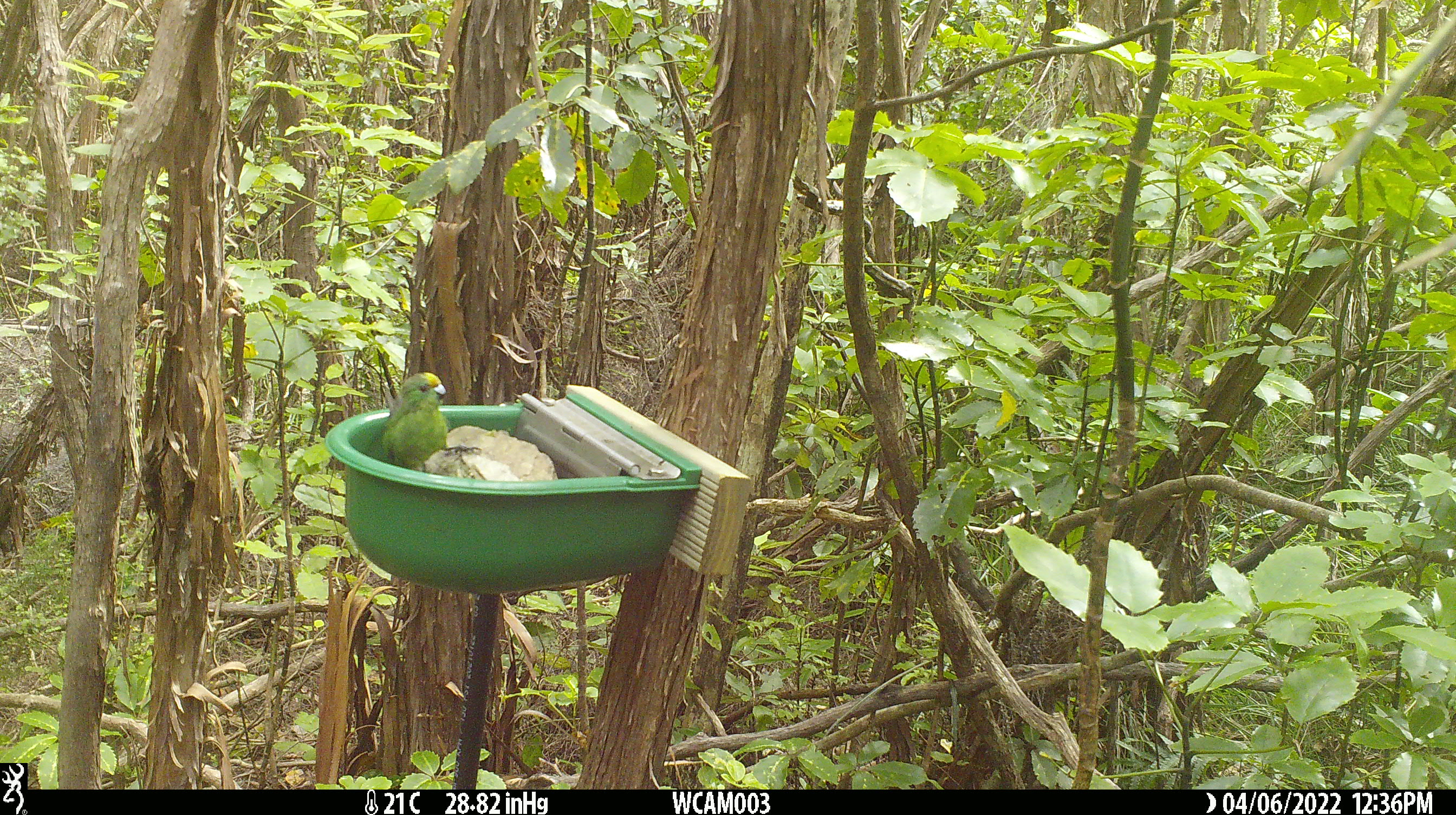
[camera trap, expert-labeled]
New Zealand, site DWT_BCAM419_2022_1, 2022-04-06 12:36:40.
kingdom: Animalia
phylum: Chordata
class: Aves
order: Psittaciformes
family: Psittaculidae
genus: Cyanoramphus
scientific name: Cyanoramphus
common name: parakeet